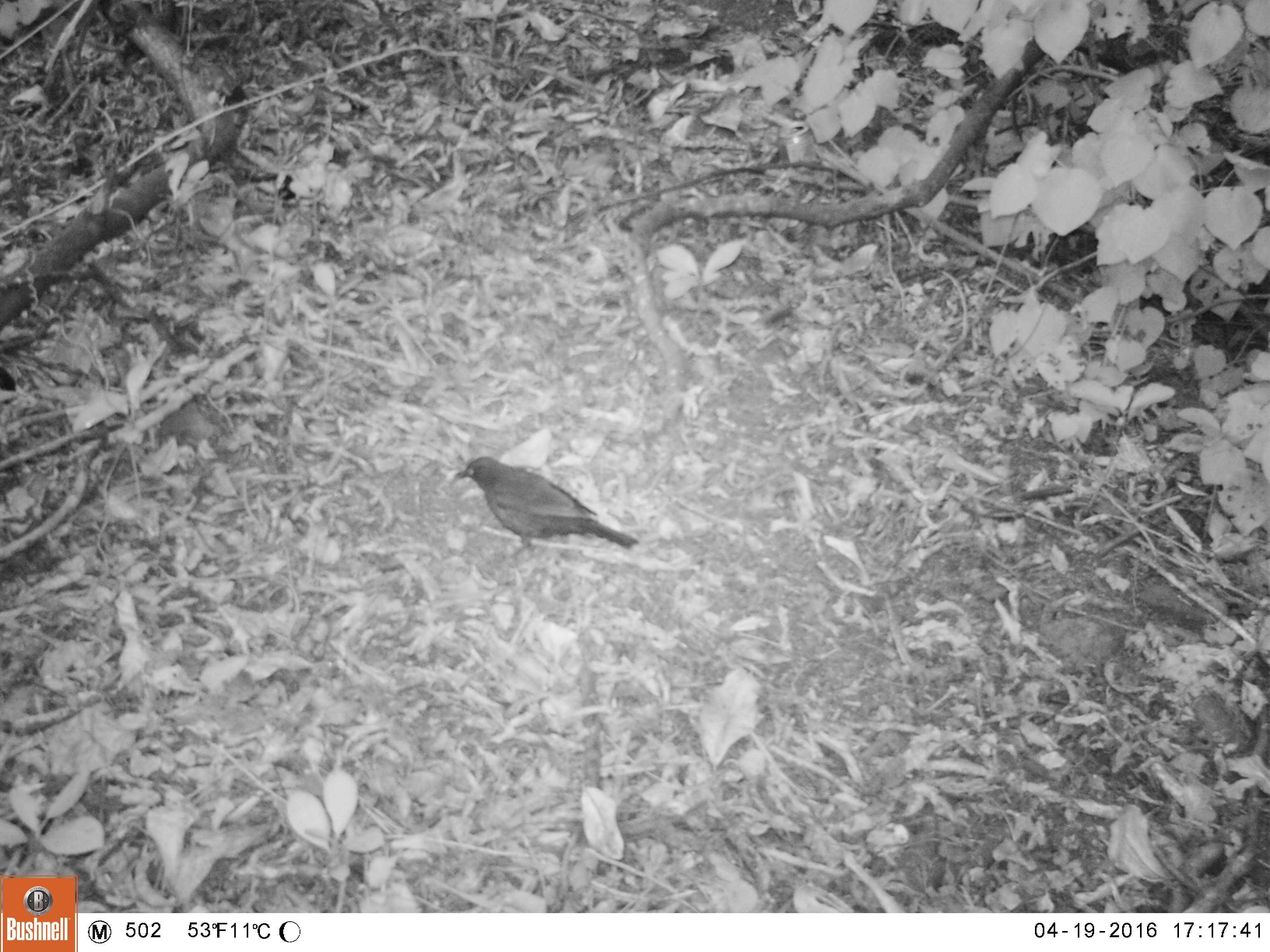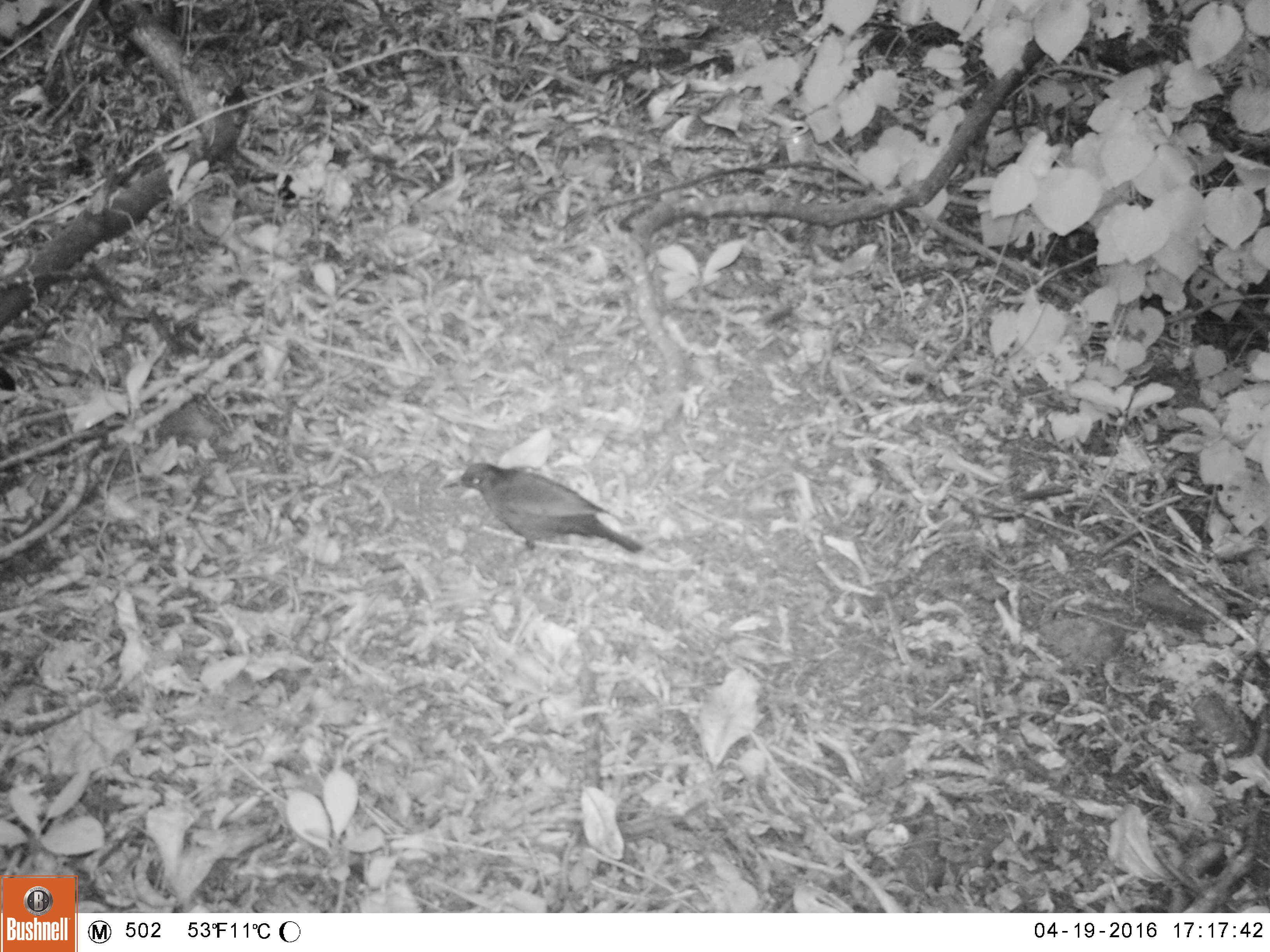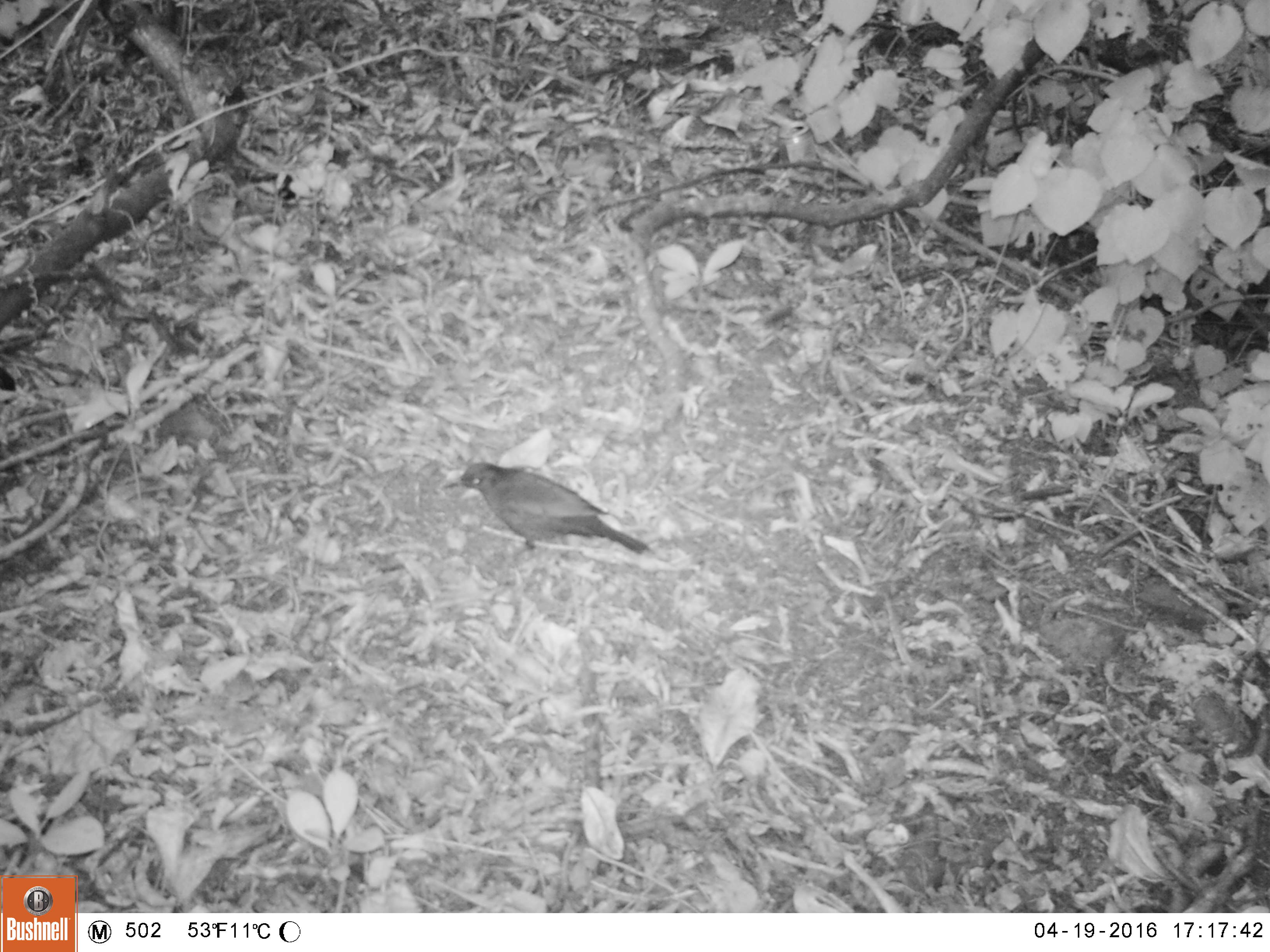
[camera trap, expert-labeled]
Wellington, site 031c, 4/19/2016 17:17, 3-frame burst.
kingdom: Animalia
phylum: Chordata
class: Aves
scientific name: Aves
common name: bird